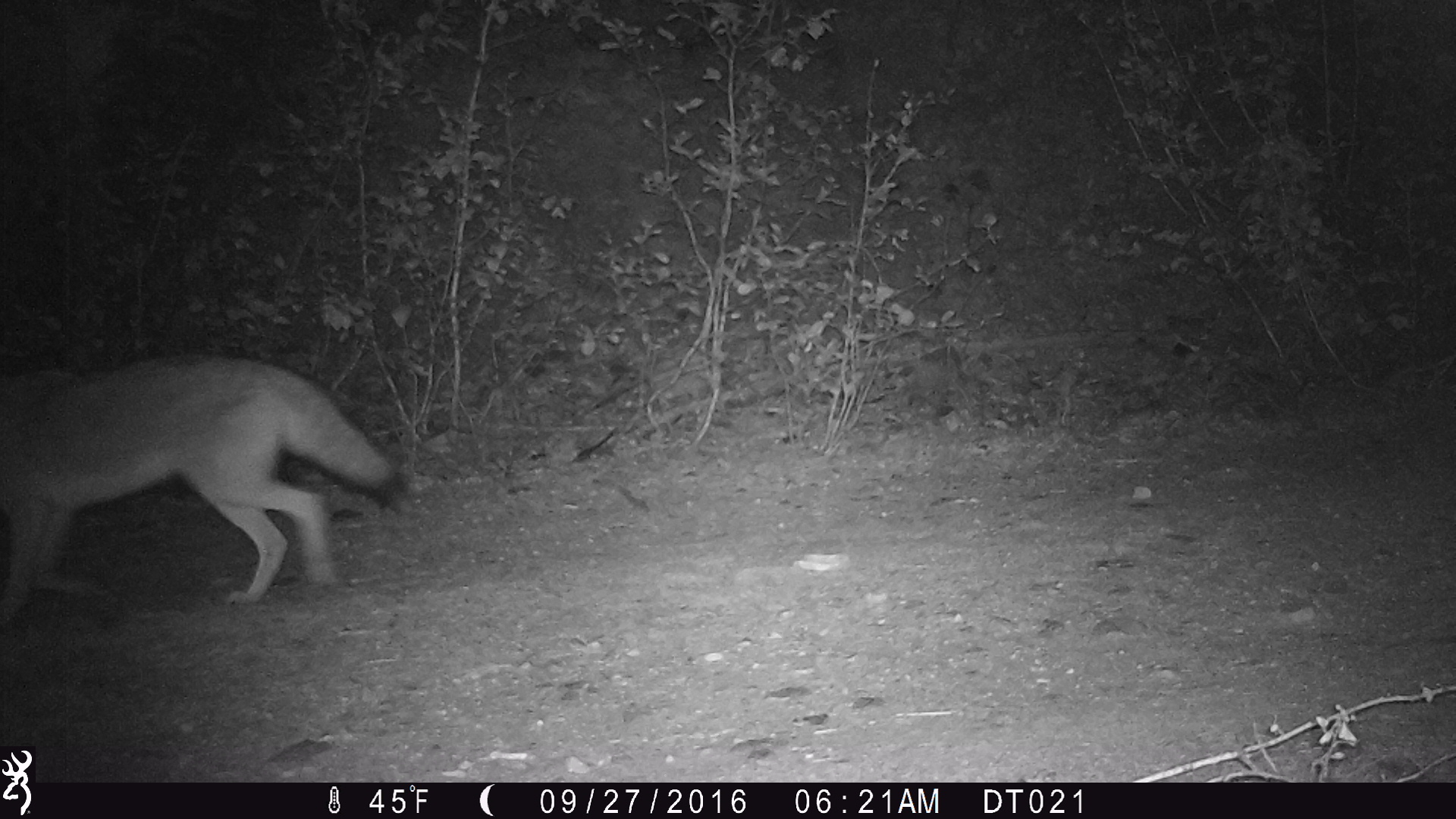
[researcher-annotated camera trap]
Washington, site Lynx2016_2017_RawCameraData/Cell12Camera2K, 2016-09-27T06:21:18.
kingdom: Animalia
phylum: Chordata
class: Mammalia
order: Carnivora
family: Canidae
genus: Canis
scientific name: Canis latrans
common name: coyote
Canis latrans (coyote). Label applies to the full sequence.